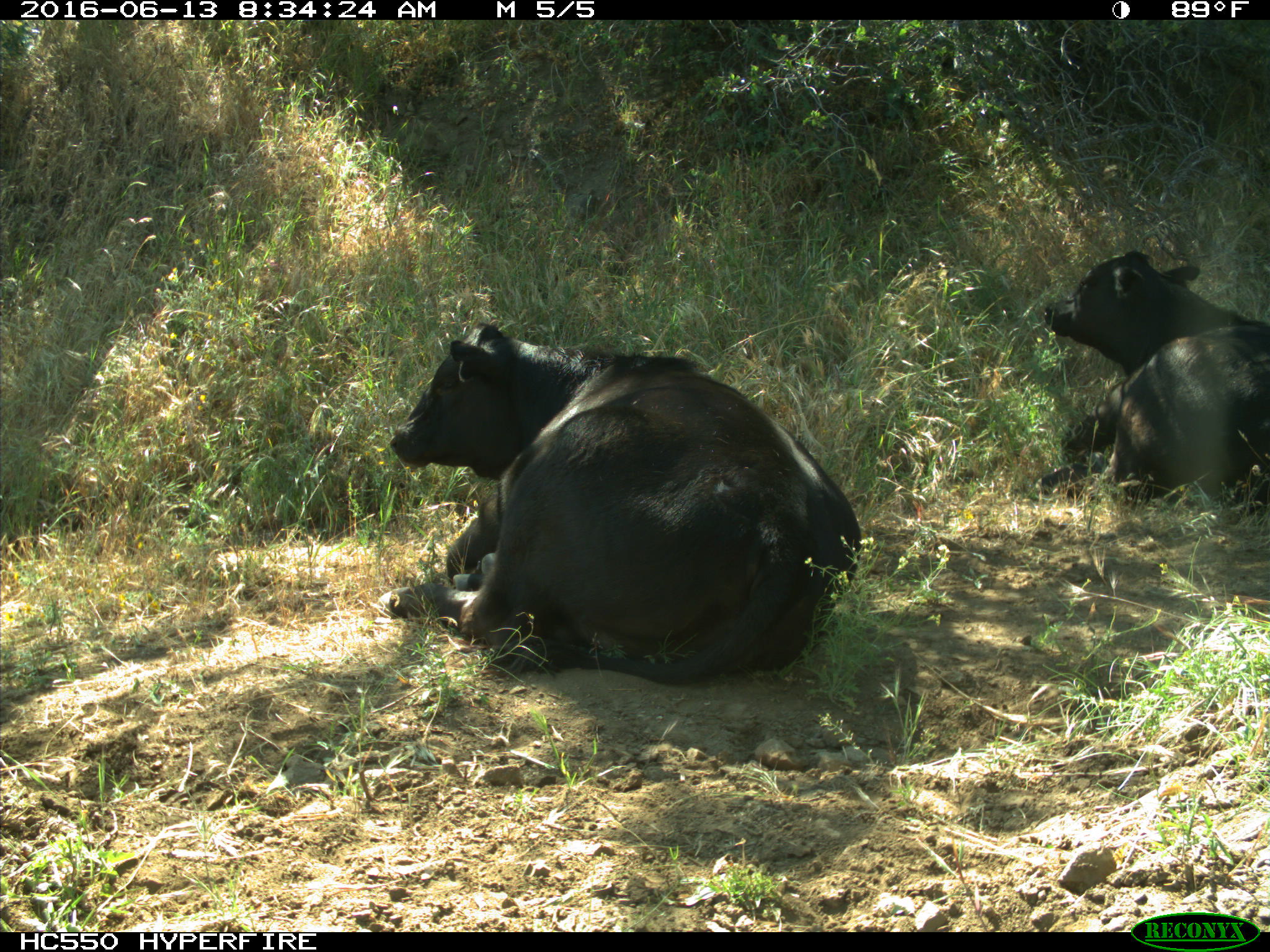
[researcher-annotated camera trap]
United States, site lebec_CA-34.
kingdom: Animalia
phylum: Chordata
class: Mammalia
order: Artiodactyla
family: Bovidae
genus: Bos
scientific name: Bos taurus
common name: domestic cow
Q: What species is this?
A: Bos taurus (domestic cow).